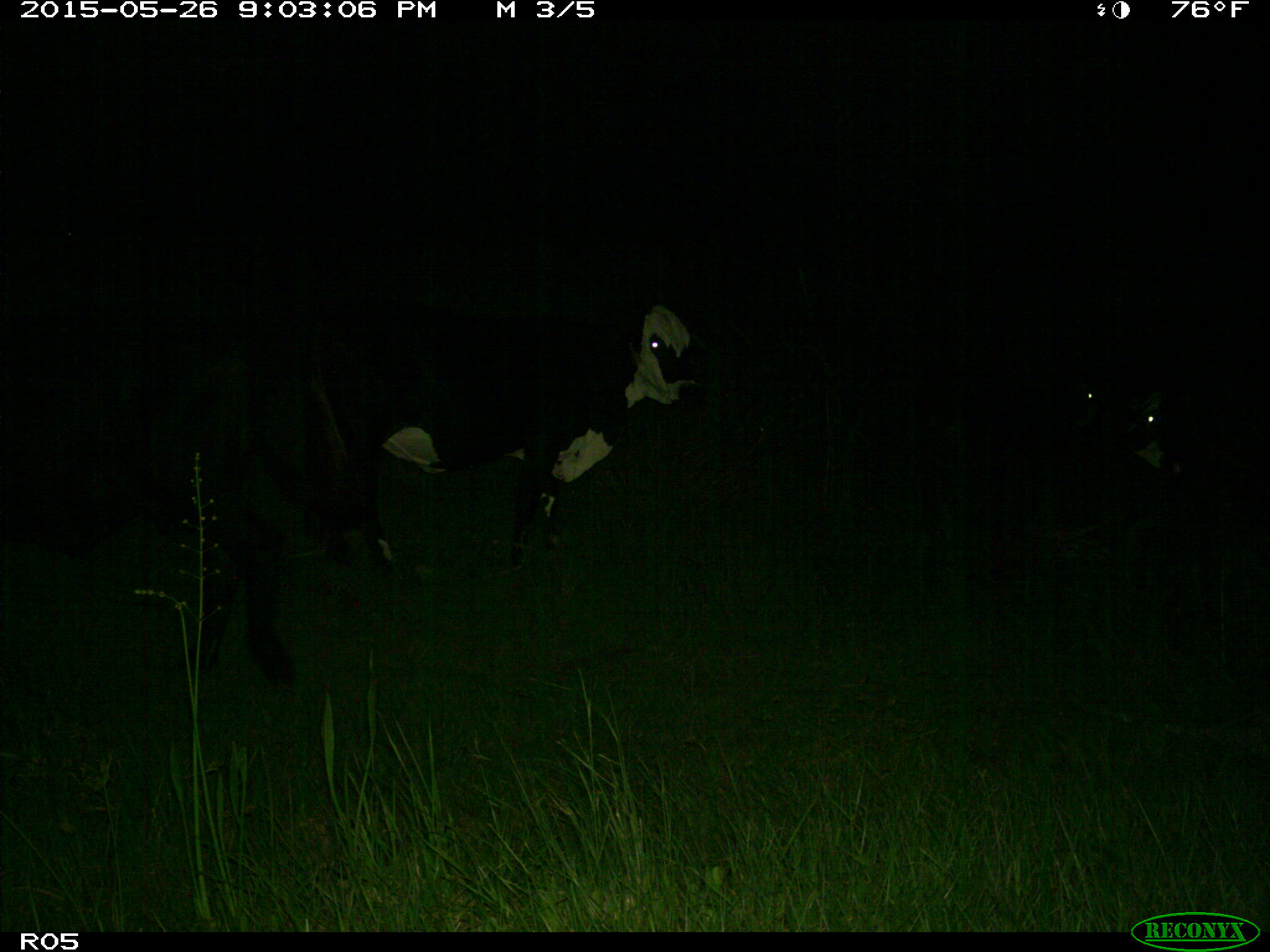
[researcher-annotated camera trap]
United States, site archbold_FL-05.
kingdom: Animalia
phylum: Chordata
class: Mammalia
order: Artiodactyla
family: Bovidae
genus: Bos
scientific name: Bos taurus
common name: domestic cow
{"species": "Bos taurus (domestic cow)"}